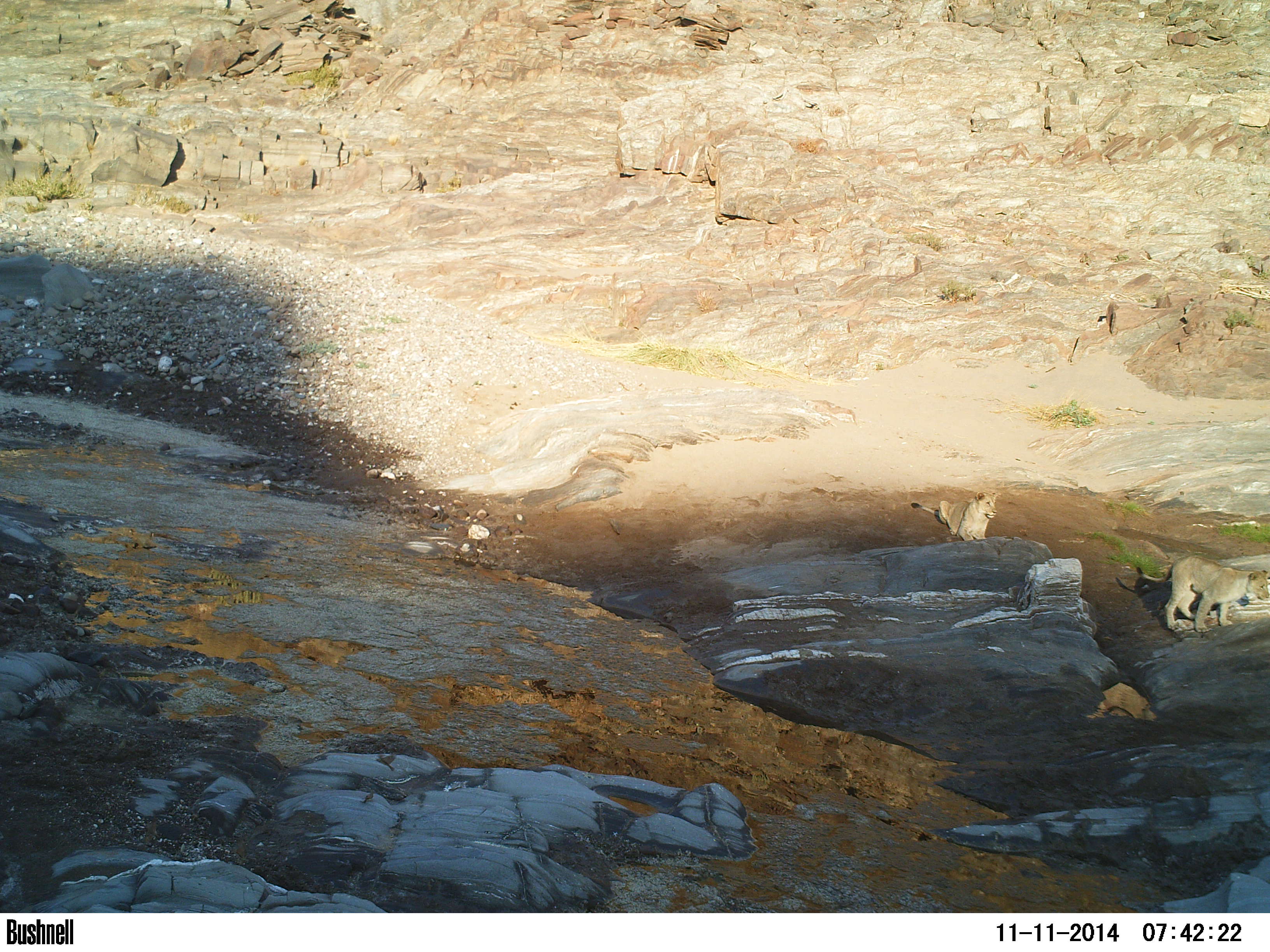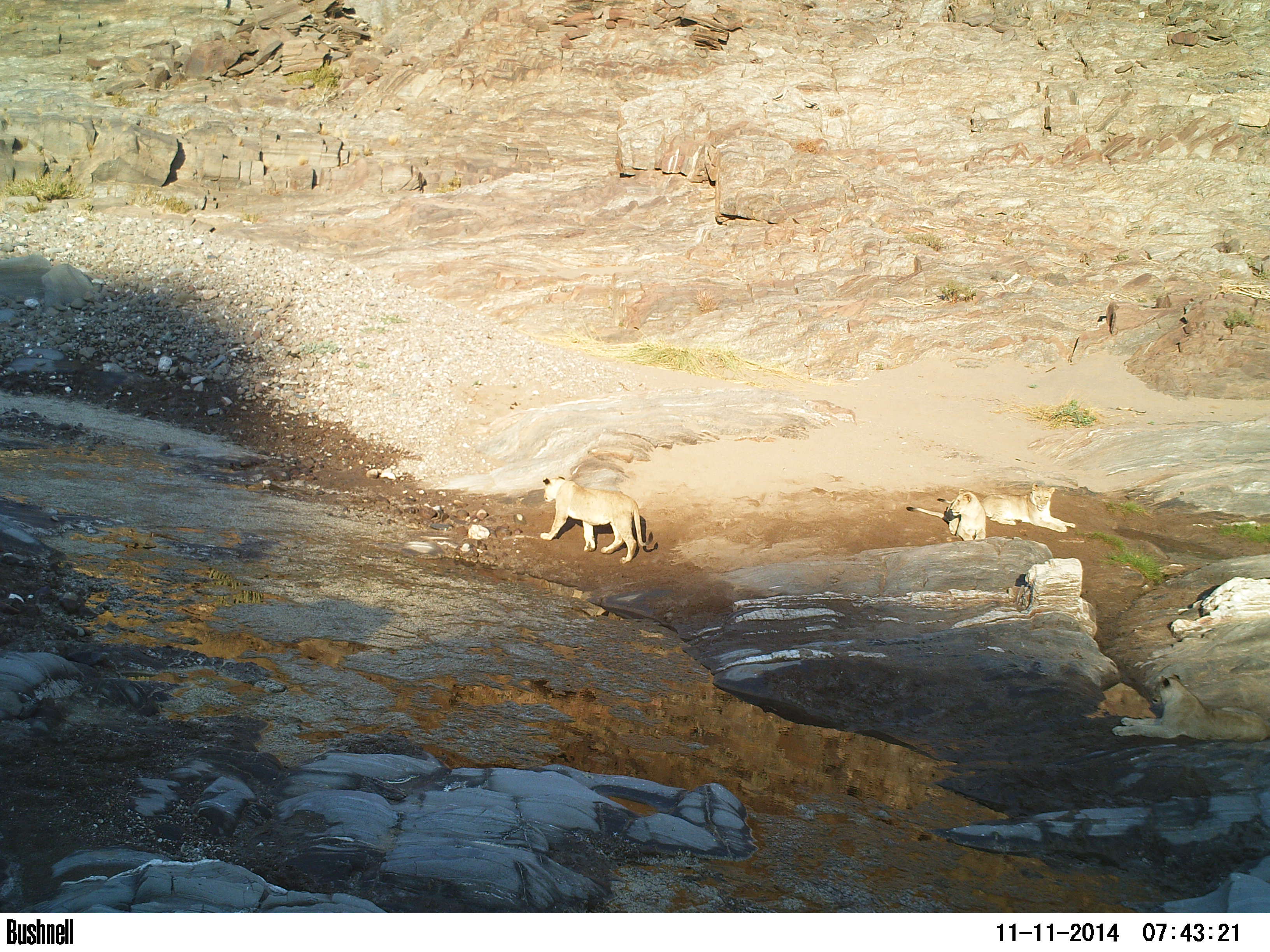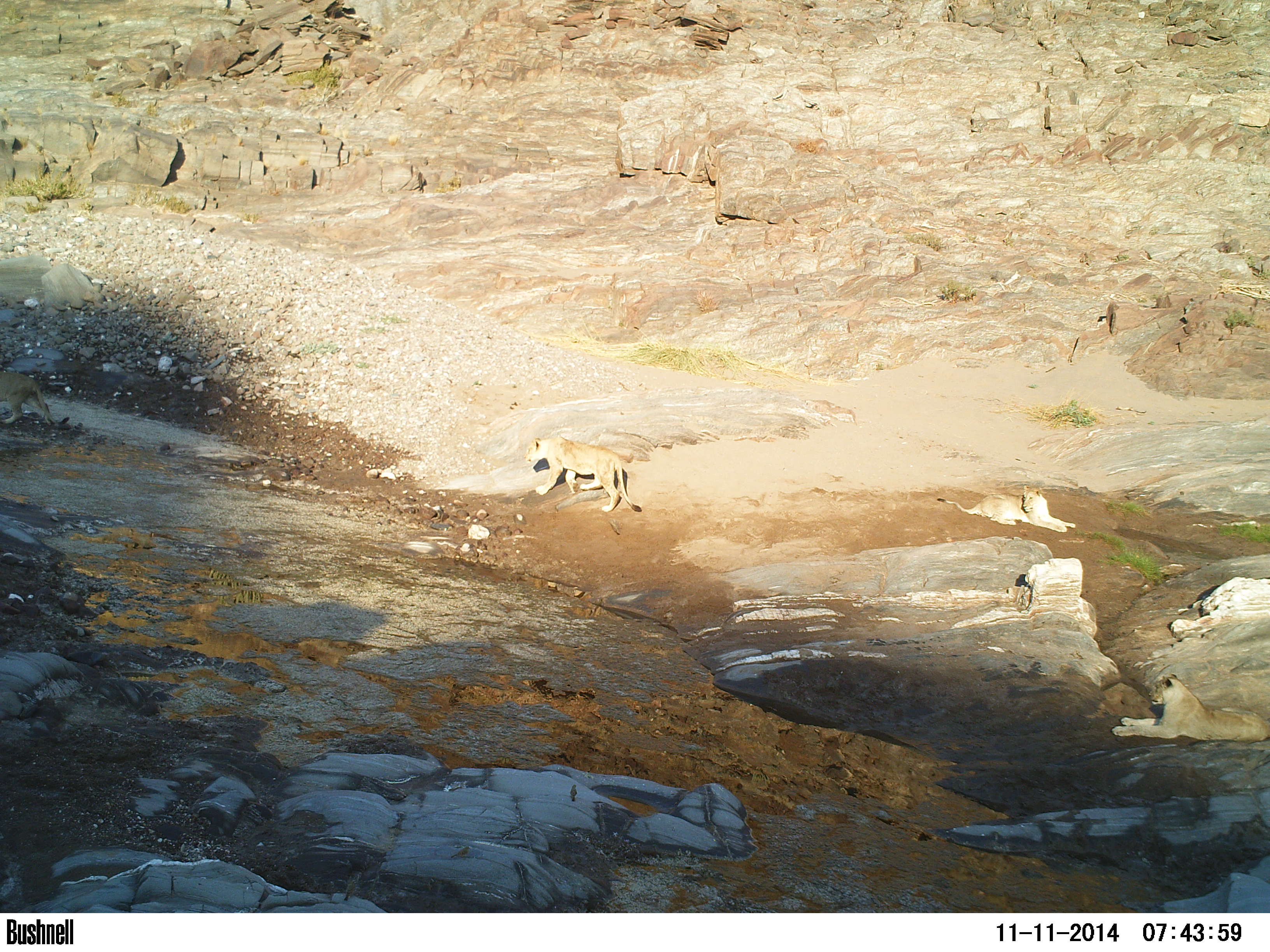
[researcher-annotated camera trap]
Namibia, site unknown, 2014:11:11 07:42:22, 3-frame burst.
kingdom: Animalia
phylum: Chordata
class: Mammalia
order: Carnivora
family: Felidae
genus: Panthera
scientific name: Panthera leo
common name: lion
Panthera leo (lion).